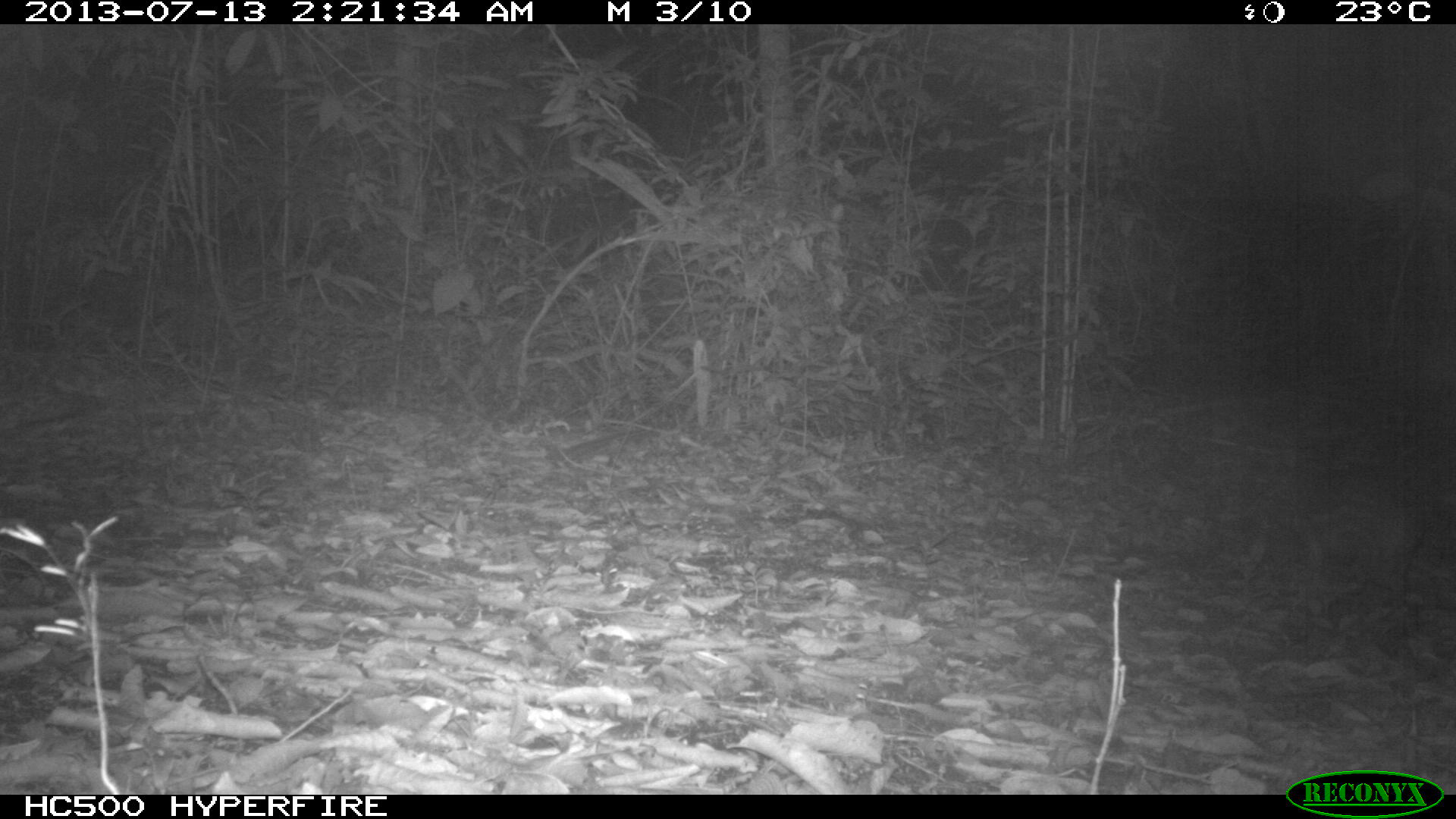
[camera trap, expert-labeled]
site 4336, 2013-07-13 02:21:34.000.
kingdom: Animalia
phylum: Chordata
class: Mammalia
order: Rodentia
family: Cuniculidae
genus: Cuniculus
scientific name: Cuniculus paca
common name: lowland paca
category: agouti paca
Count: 1.